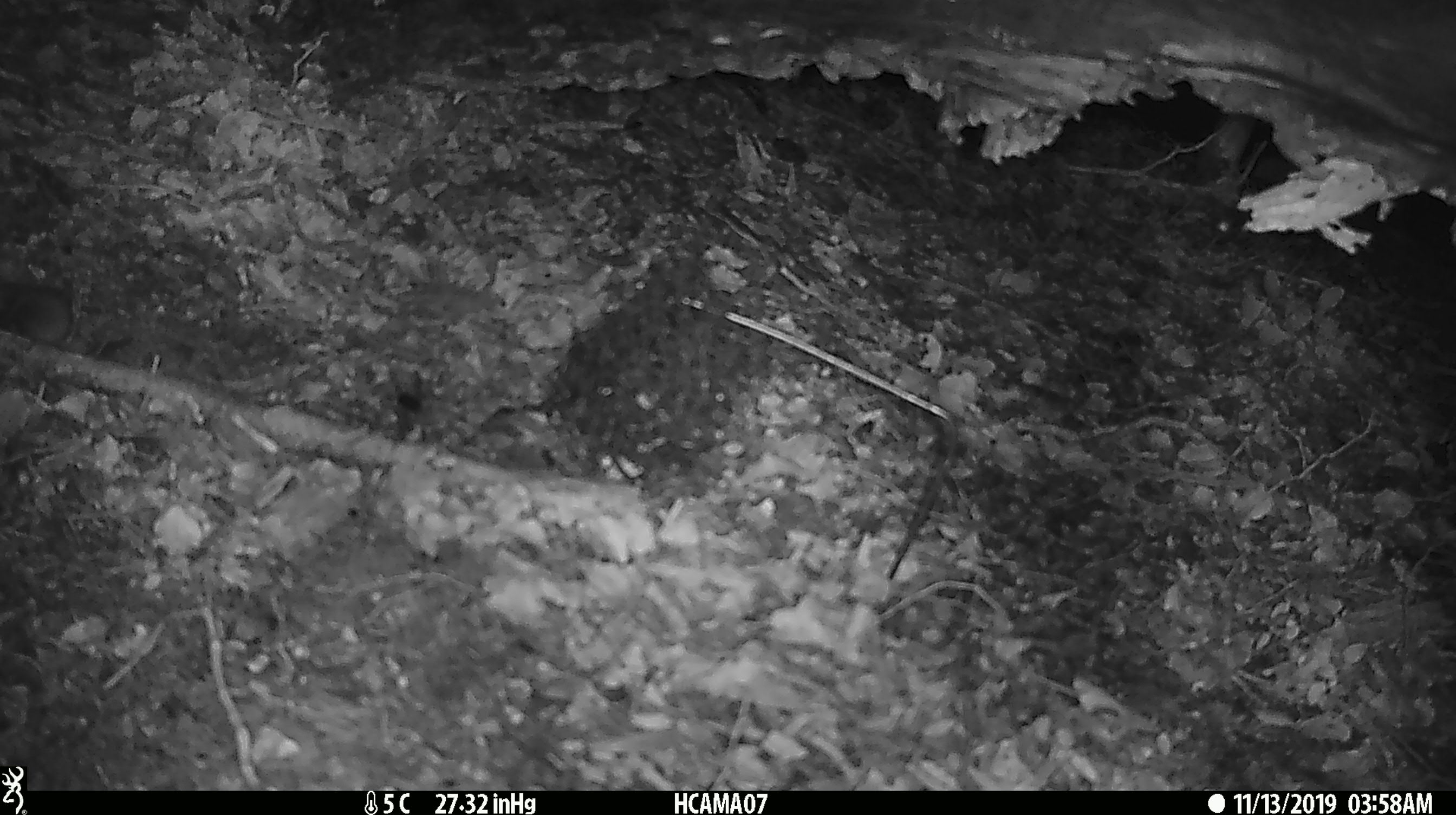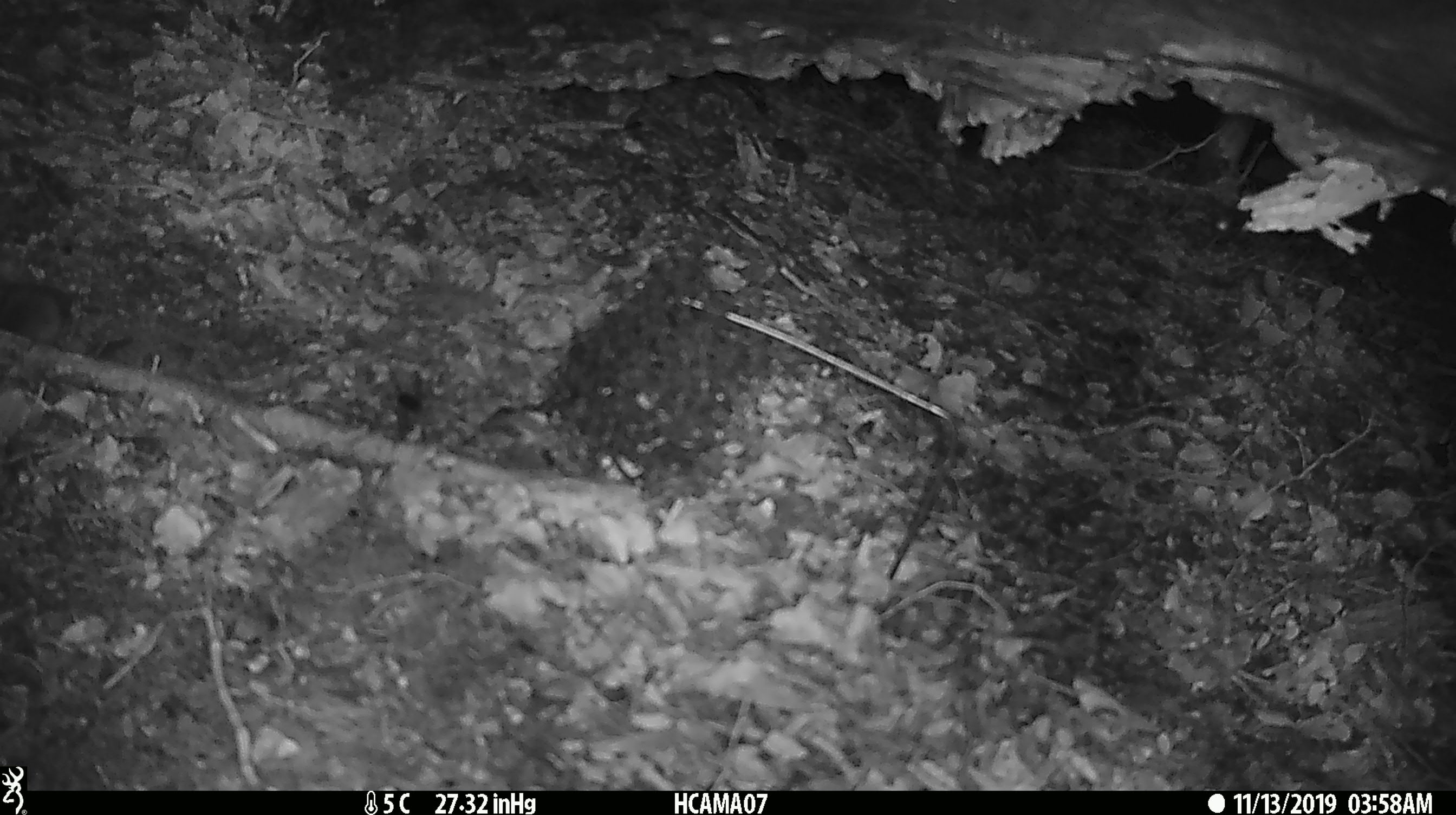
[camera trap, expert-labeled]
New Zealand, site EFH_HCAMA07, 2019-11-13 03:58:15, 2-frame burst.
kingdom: Animalia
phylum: Chordata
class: Mammalia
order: Rodentia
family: Muridae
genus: Mus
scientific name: Mus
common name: mouse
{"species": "mouse (Mus)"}